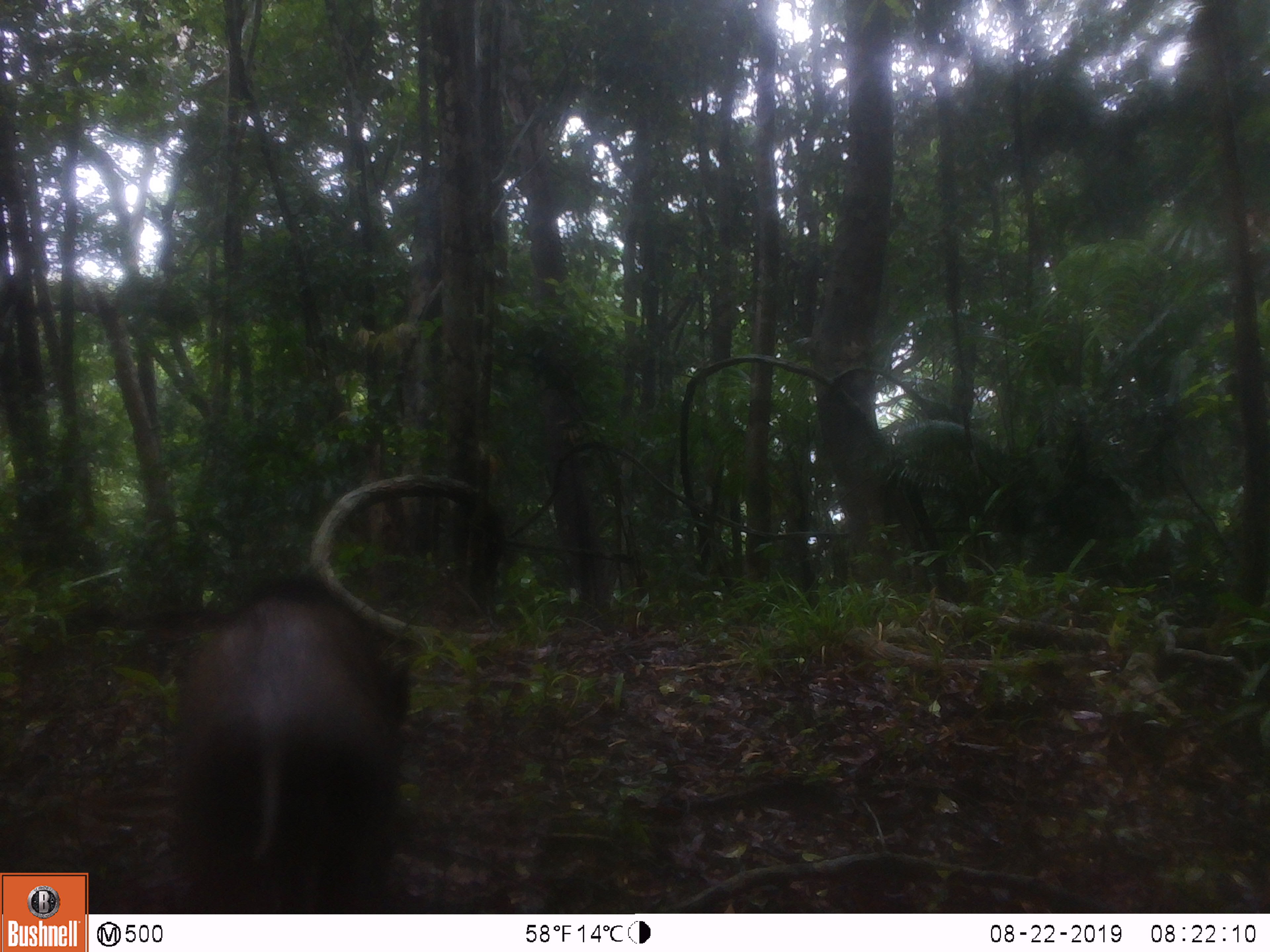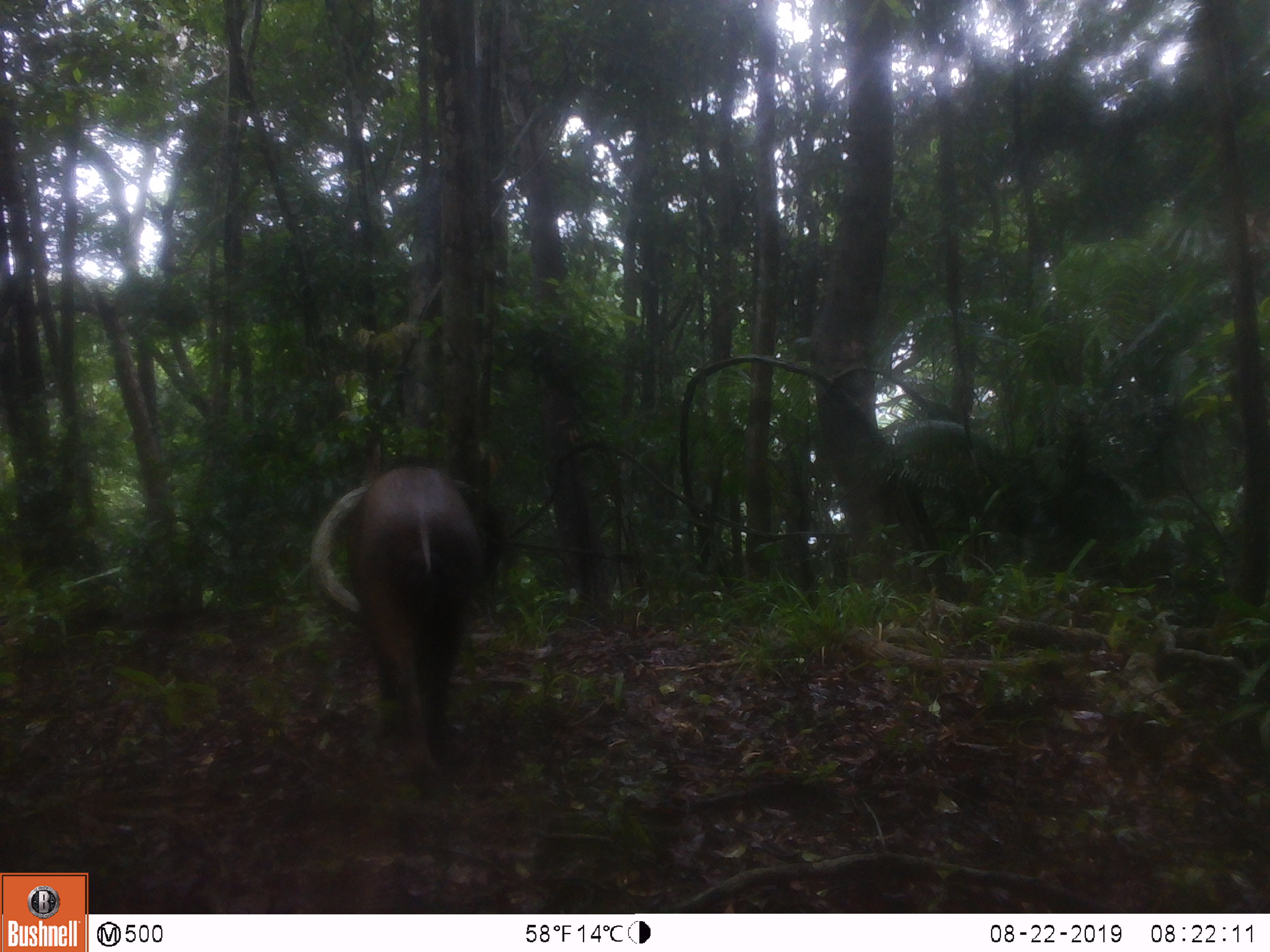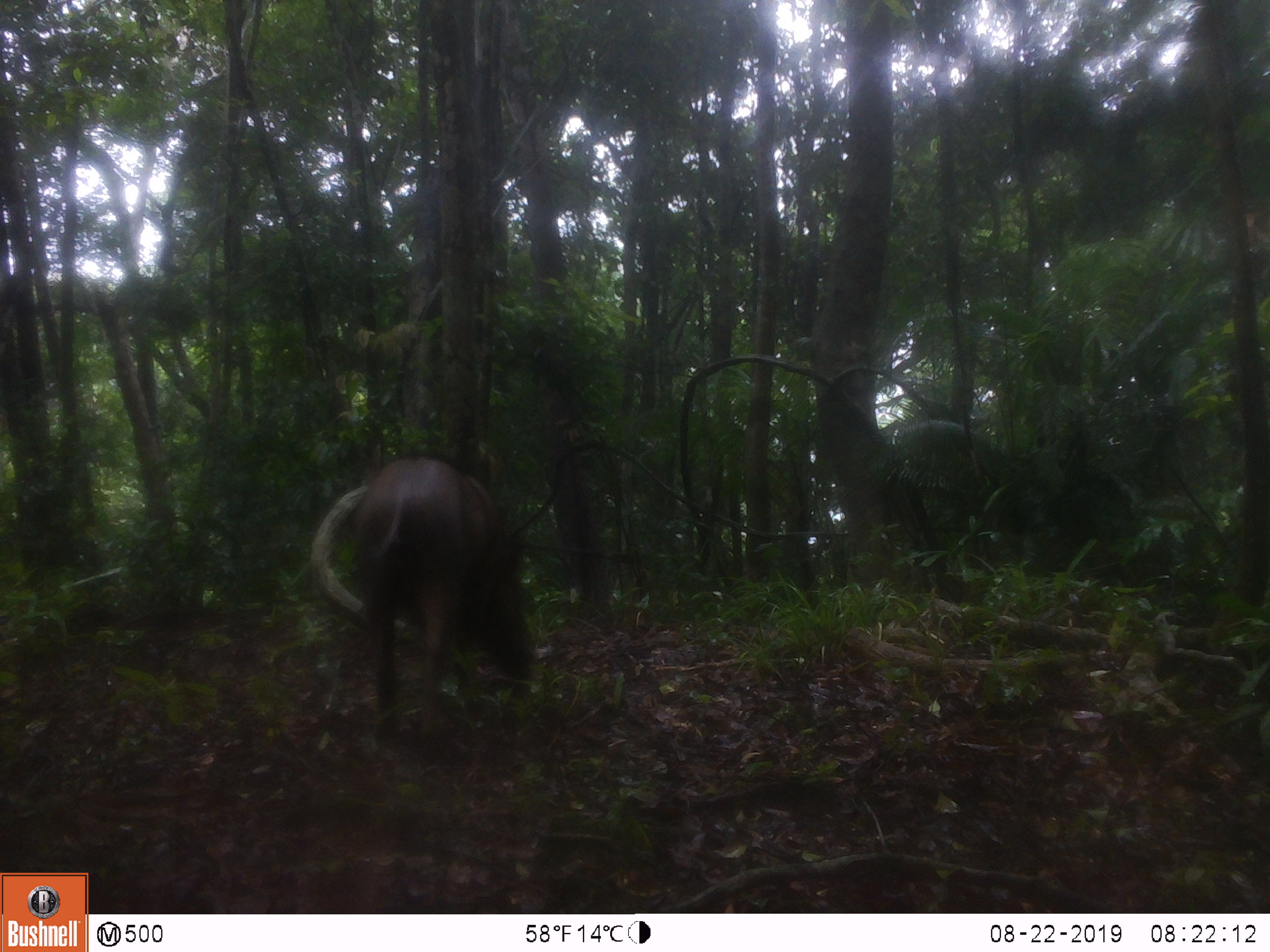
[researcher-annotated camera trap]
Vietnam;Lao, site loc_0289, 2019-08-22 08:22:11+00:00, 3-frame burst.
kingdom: Animalia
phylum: Chordata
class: Mammalia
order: Artiodactyla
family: Suidae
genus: Sus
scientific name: Sus scrofa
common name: eurasian wild pig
Eurasian wild pig (Sus scrofa). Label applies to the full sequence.